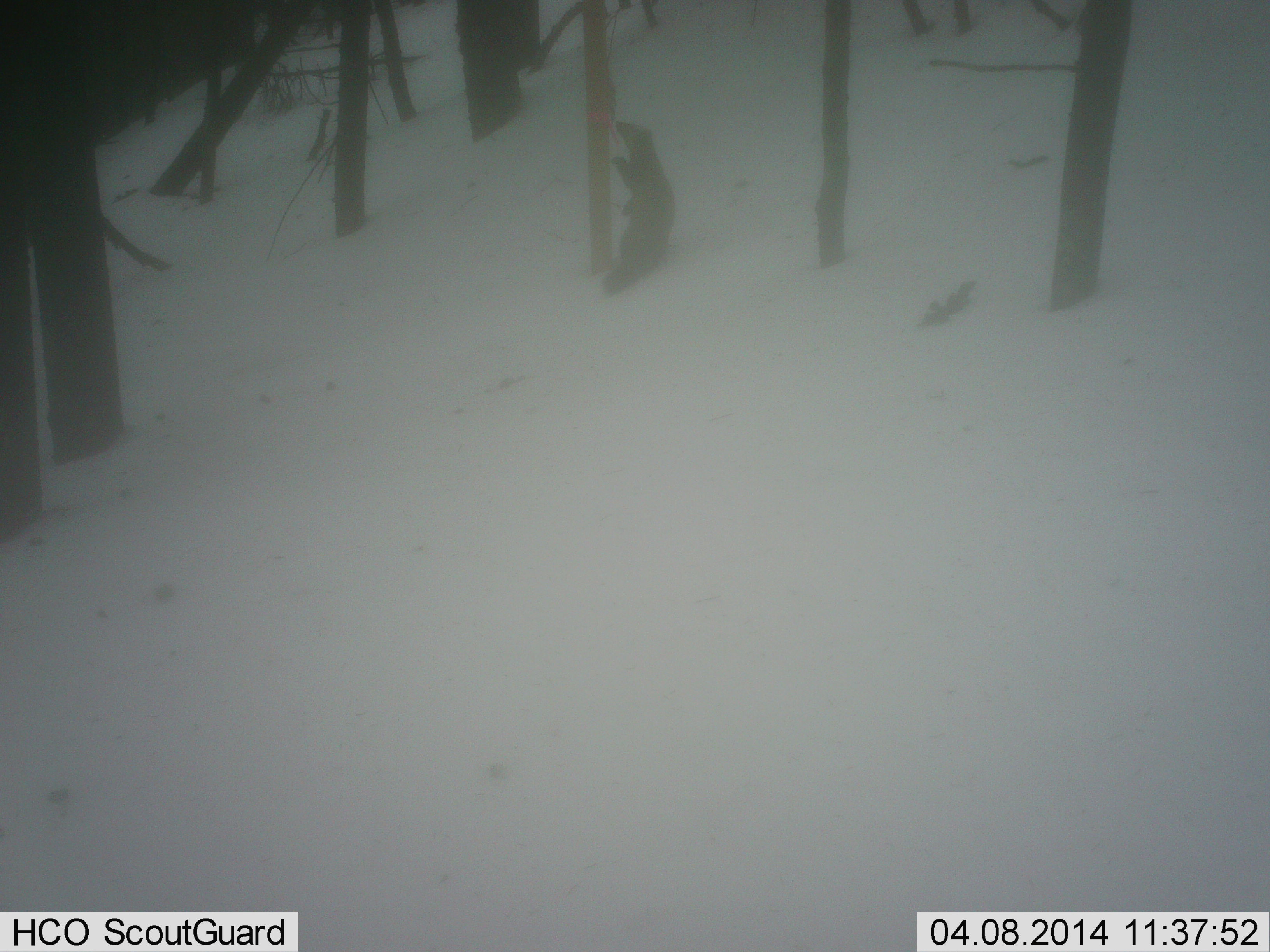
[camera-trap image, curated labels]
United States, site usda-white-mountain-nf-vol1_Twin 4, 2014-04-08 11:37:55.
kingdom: Animalia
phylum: Chordata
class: Mammalia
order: Carnivora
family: Mustelidae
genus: Martes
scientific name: Martes americana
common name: american marten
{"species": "american marten (Martes americana)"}